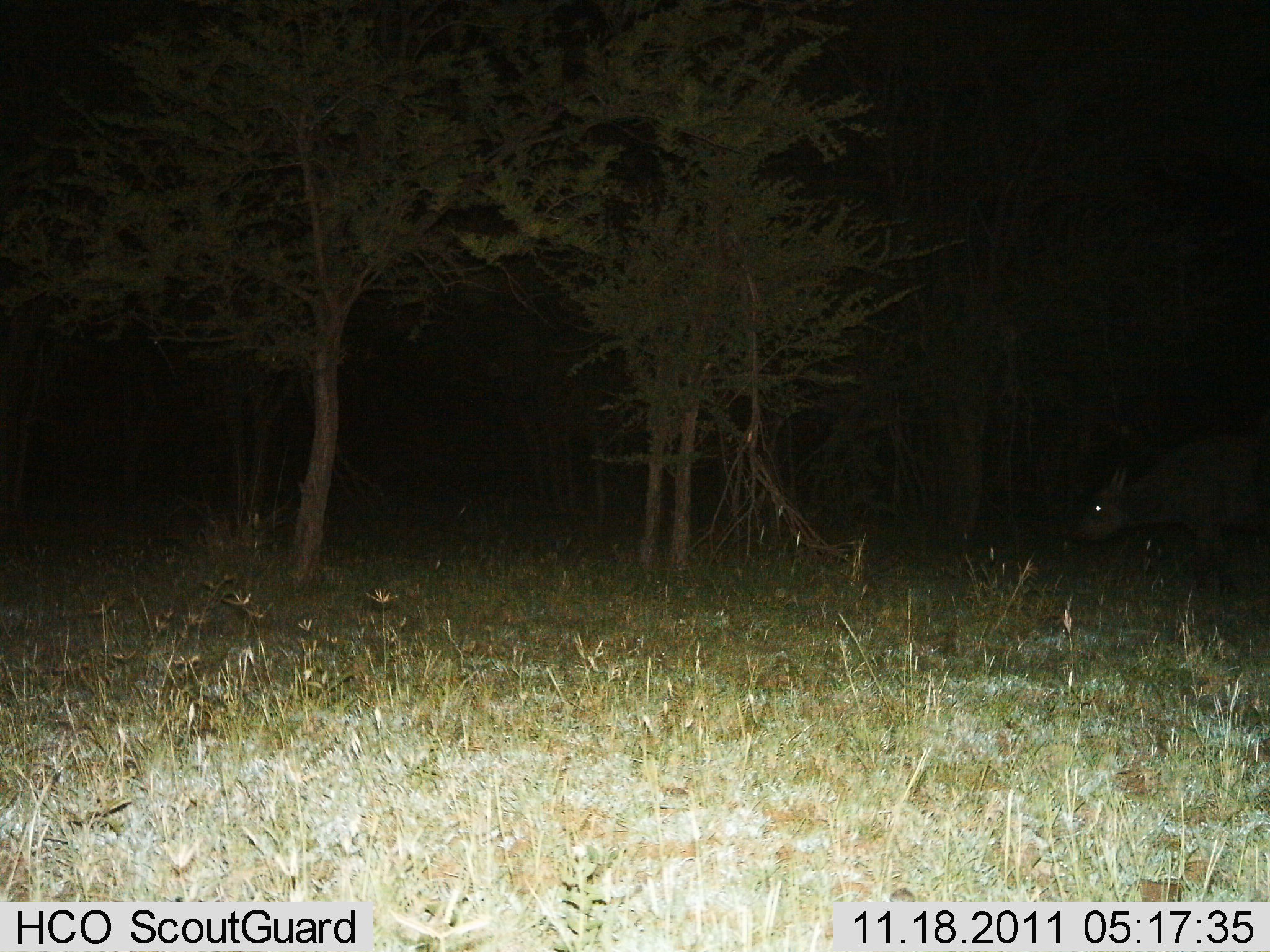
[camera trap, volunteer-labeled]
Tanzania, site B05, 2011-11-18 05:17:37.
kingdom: Animalia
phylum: Chordata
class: Mammalia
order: Artiodactyla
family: Bovidae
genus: Madoqua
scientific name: Madoqua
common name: dikdik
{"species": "dikdik (Madoqua)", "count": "1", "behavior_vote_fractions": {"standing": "50%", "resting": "0%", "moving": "0%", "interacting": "0%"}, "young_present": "0%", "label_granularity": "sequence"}